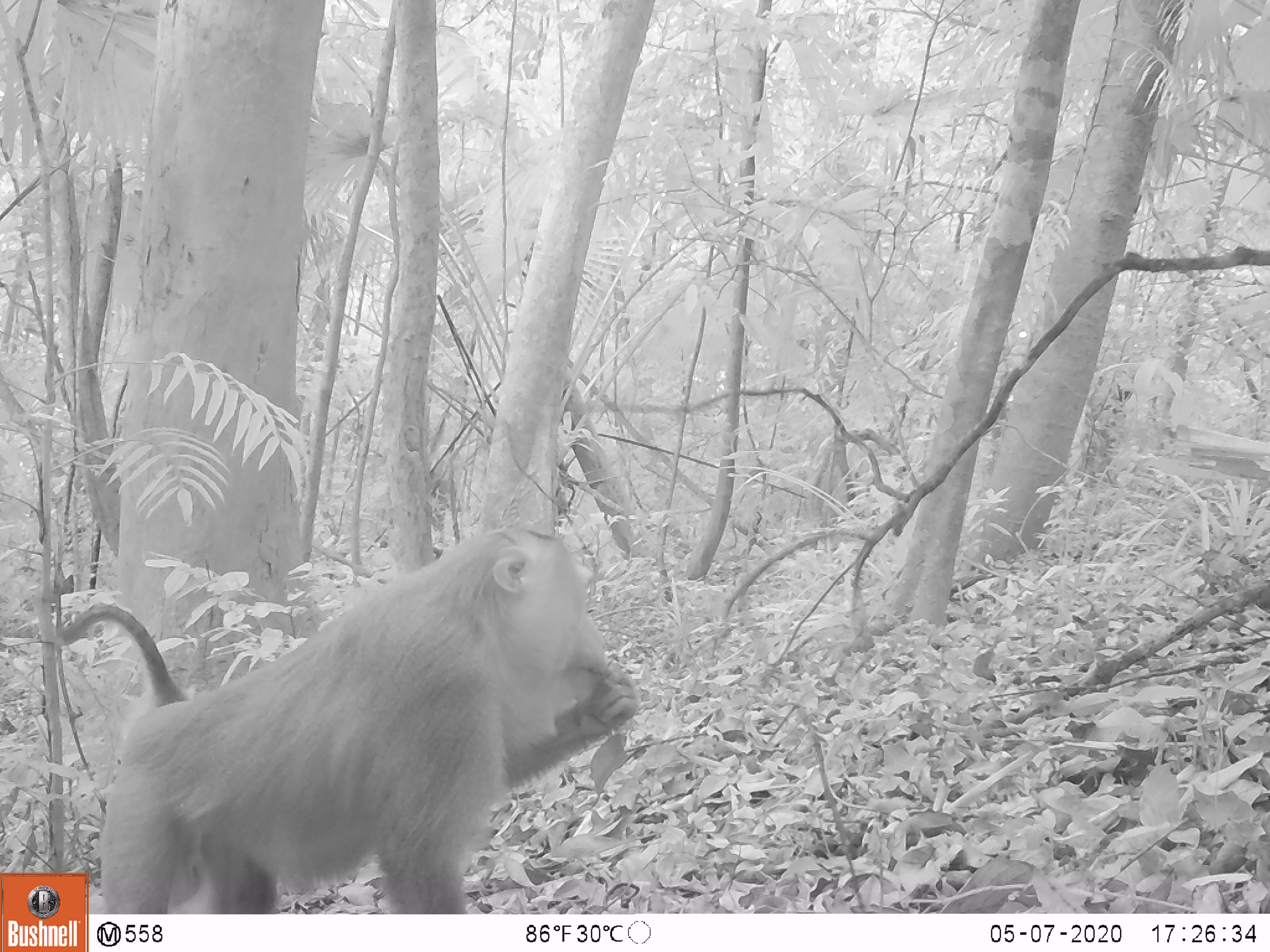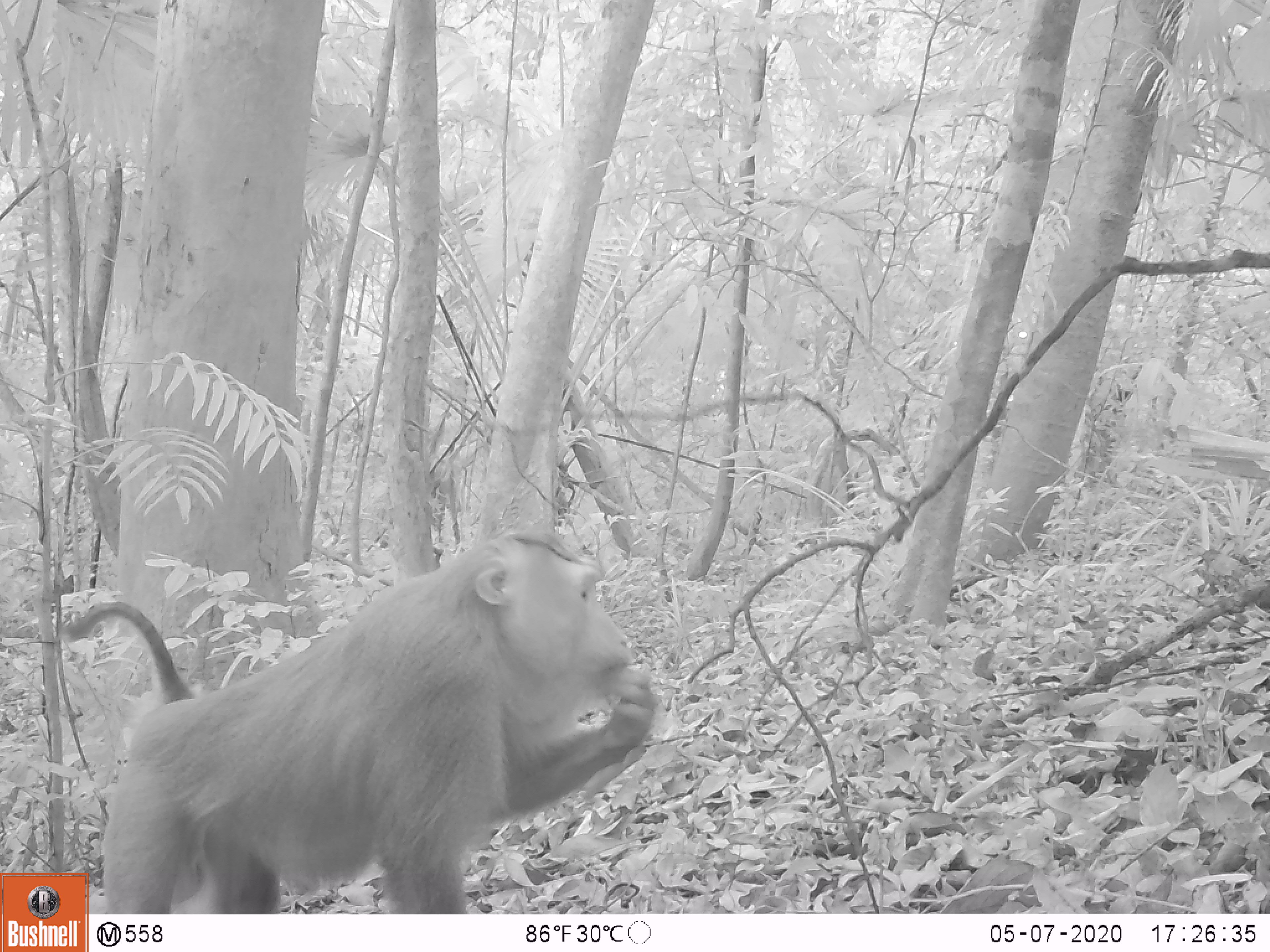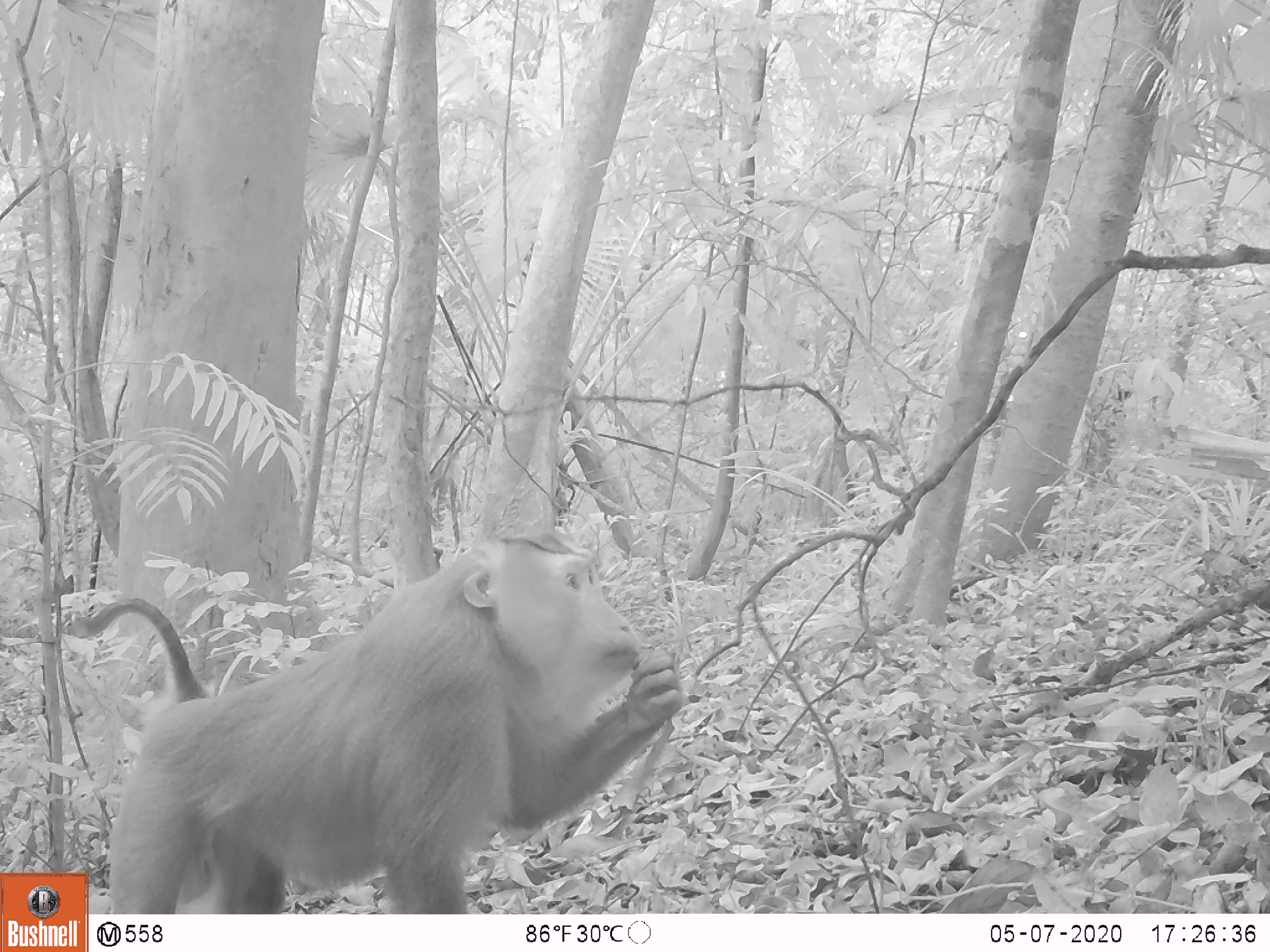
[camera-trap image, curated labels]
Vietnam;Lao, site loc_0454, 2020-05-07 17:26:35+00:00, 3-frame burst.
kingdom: Animalia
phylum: Chordata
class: Mammalia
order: Primates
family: Cercopithecidae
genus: Macaca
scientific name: Macaca nemestrina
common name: pig-tailed macaque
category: pig tailed macaque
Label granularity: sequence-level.